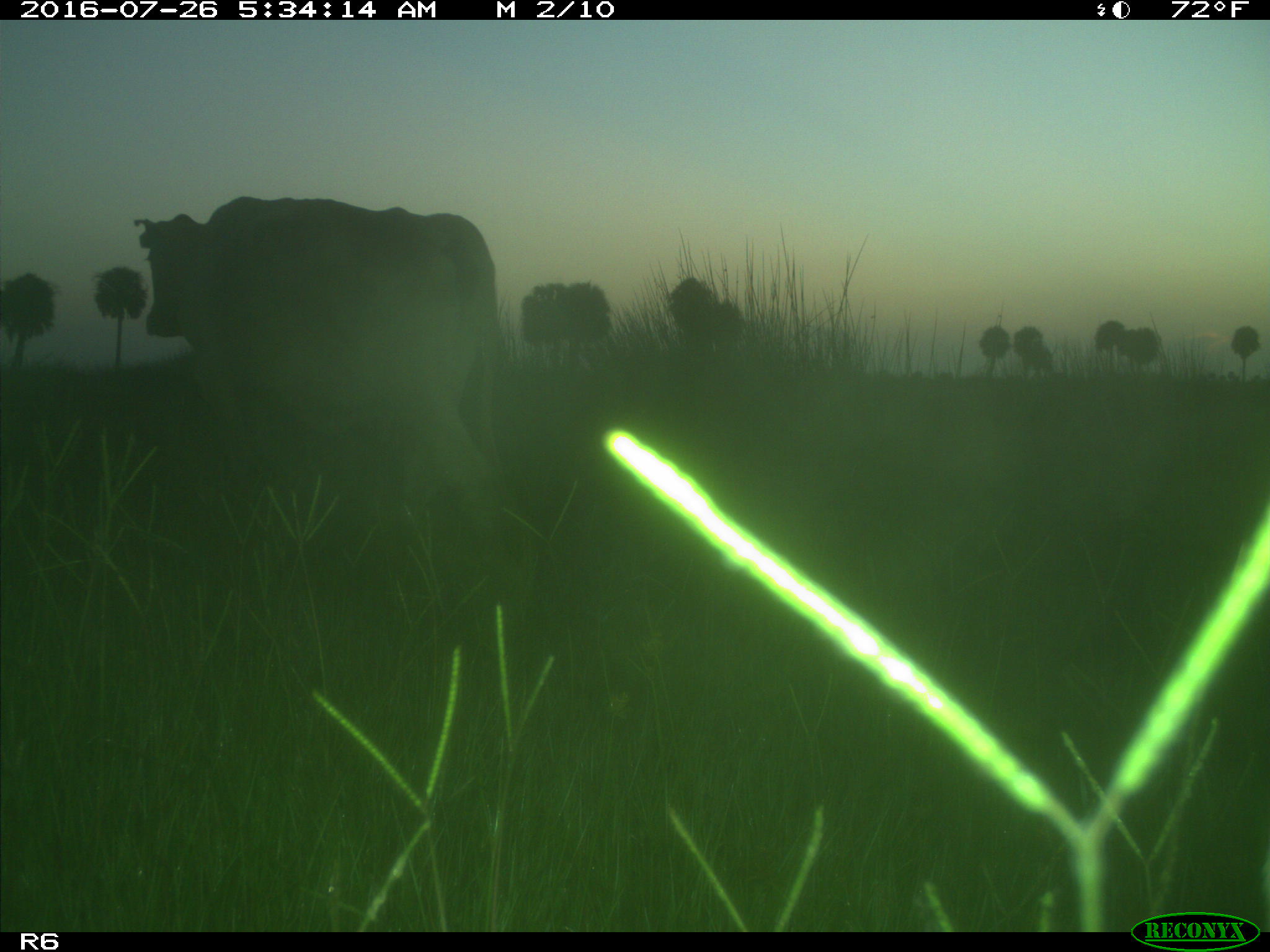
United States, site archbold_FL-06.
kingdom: Animalia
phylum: Chordata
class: Mammalia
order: Artiodactyla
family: Bovidae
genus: Bos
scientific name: Bos taurus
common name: domestic cow